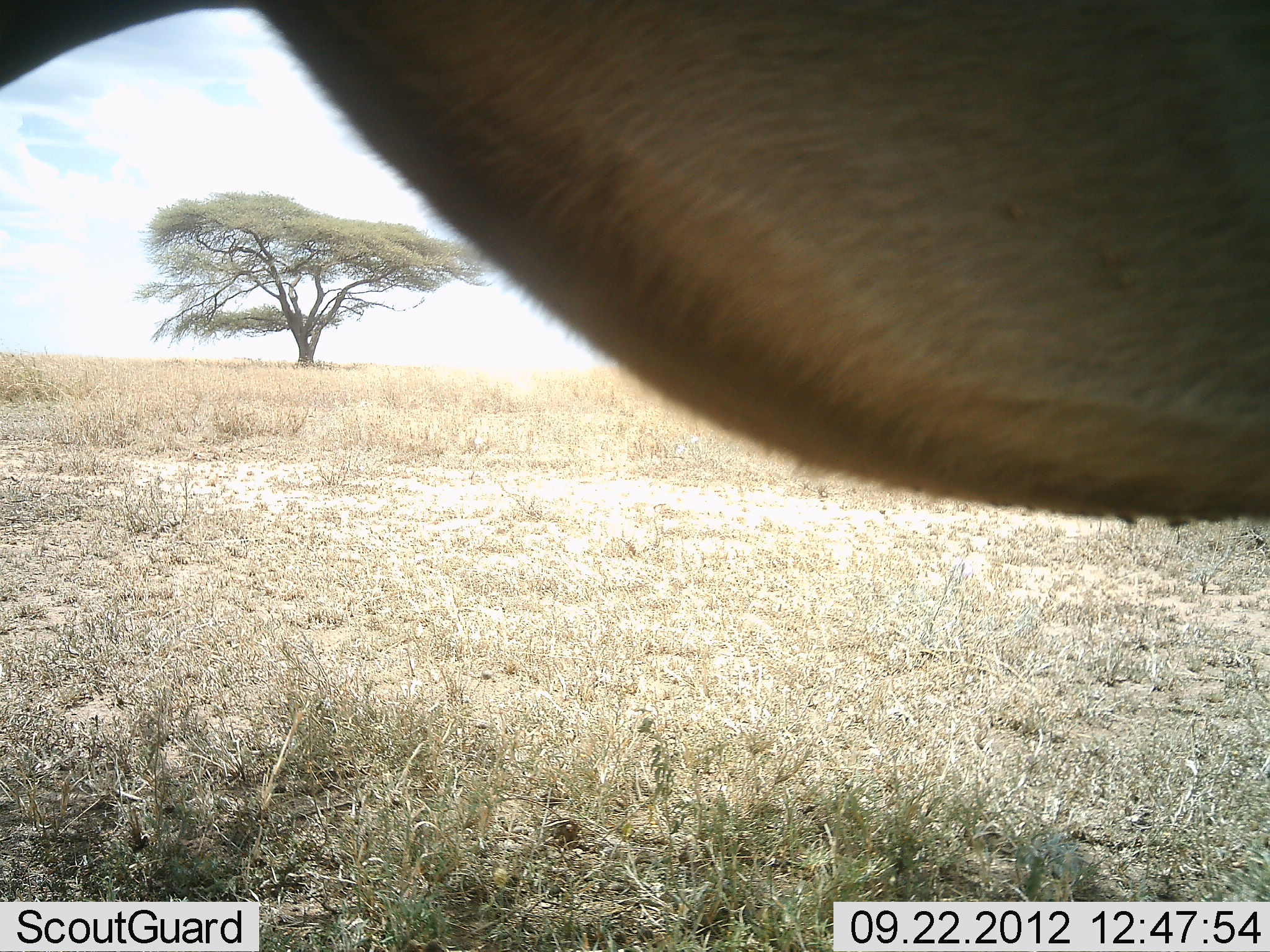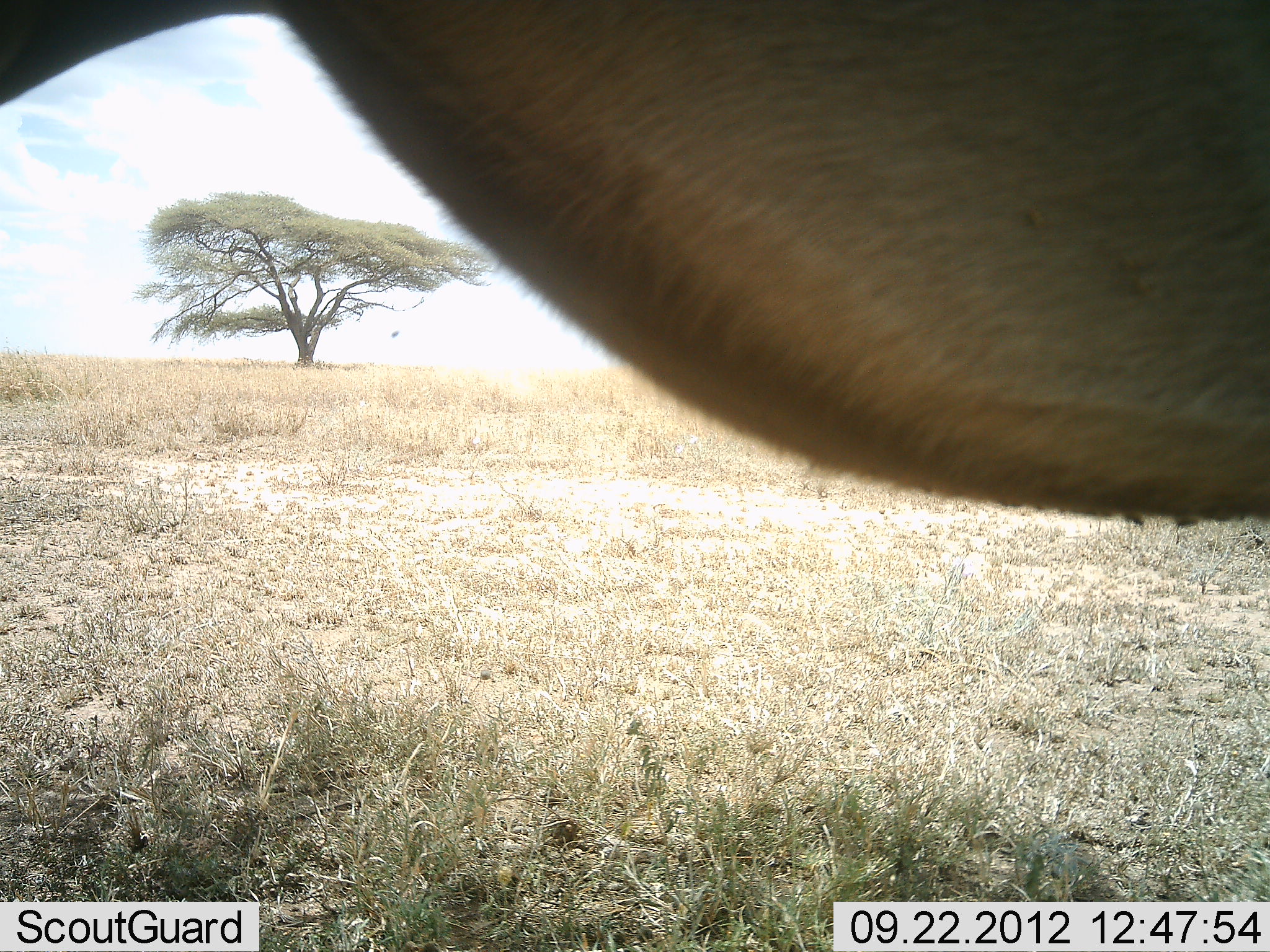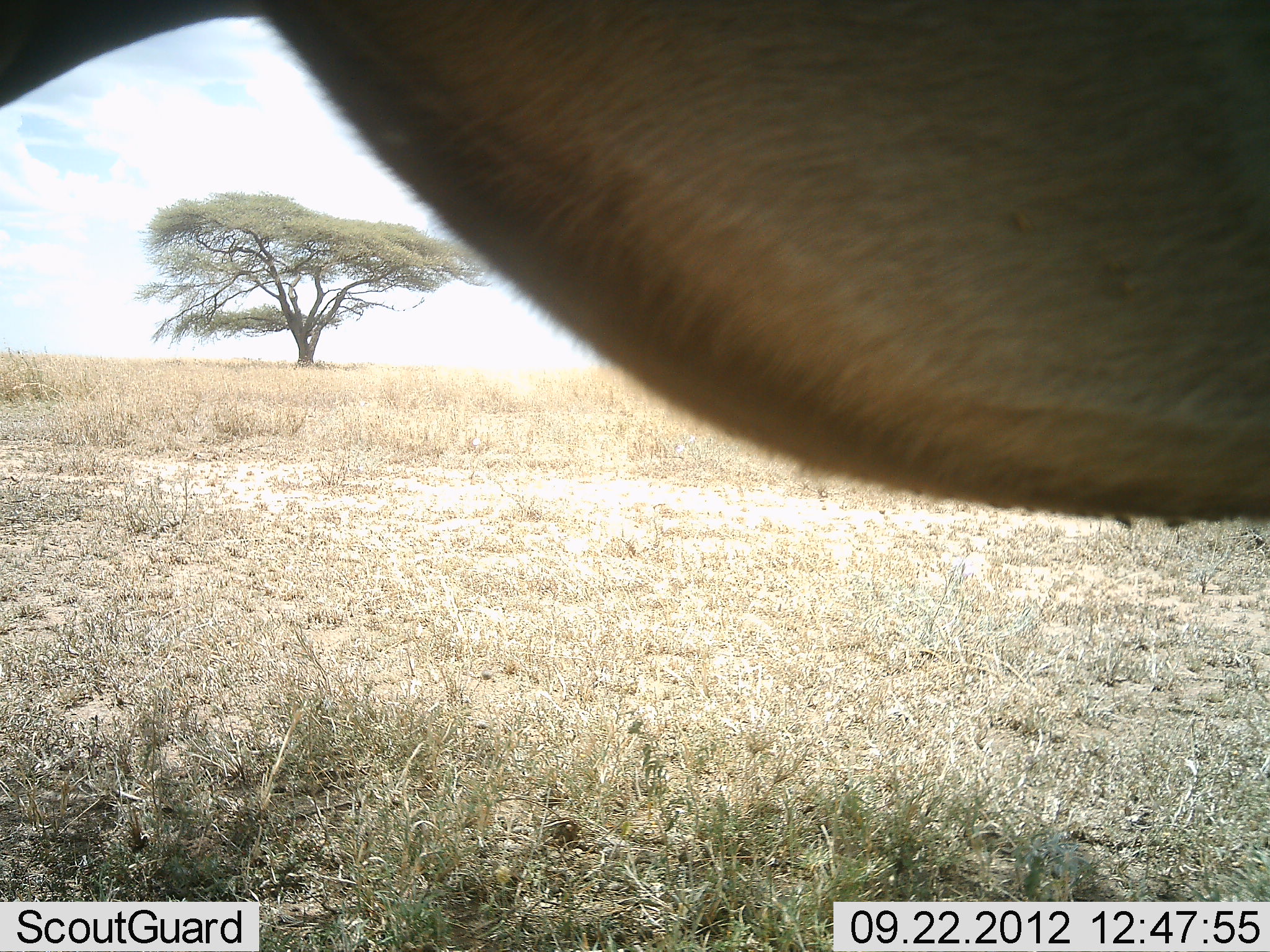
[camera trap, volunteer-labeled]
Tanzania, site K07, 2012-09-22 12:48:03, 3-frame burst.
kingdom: Animalia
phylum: Chordata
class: Mammalia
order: Artiodactyla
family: Bovidae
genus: Connochaetes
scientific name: Connochaetes taurinus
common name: blue wildebeest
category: wildebeest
Wildebeest (blue wildebeest) (Connochaetes taurinus), count 1. Behavior (volunteer vote fractions): standing 86%, resting 14%, moving 0%, interacting 0%. Young present (vote fraction): 0%. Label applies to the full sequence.